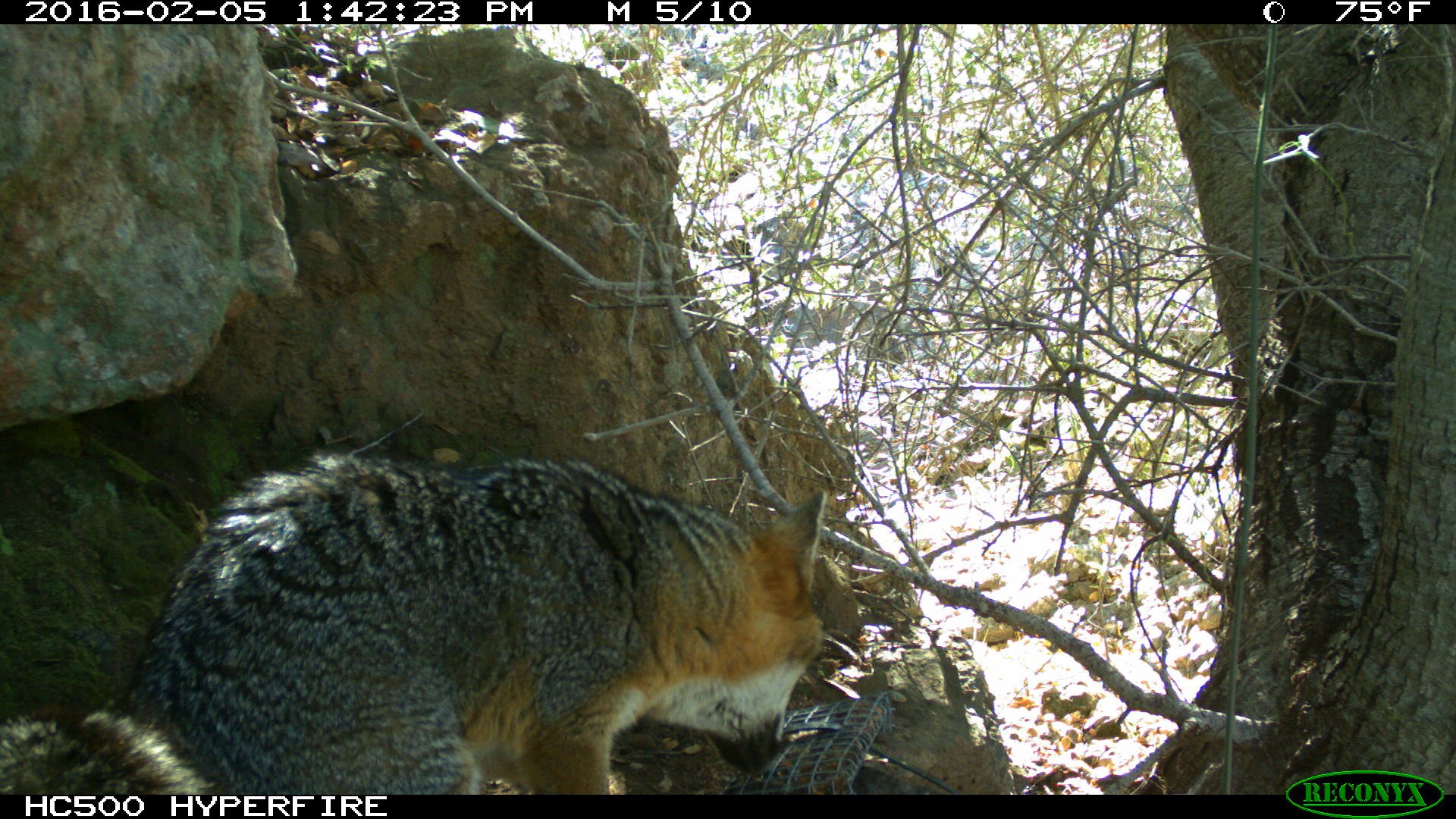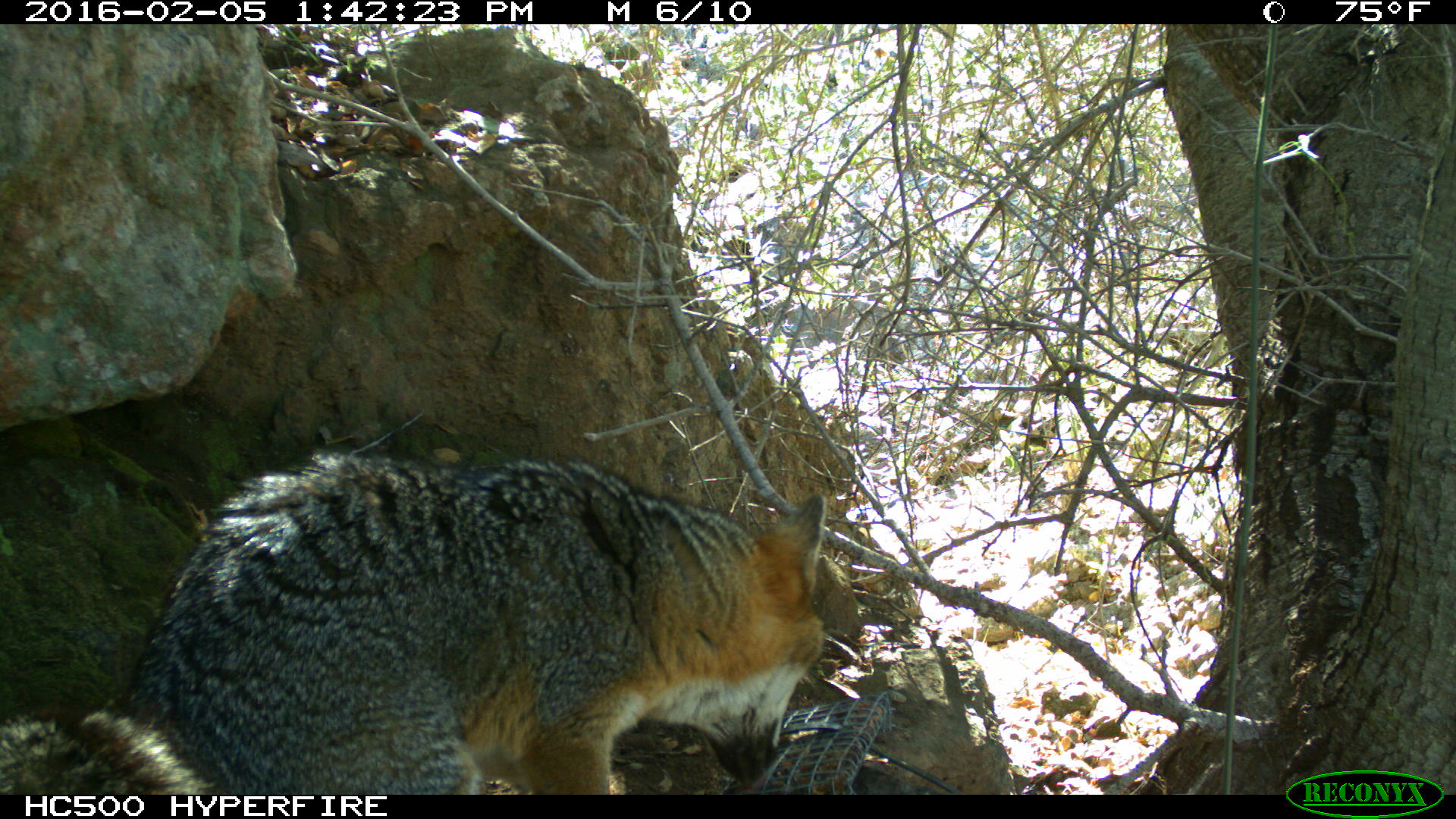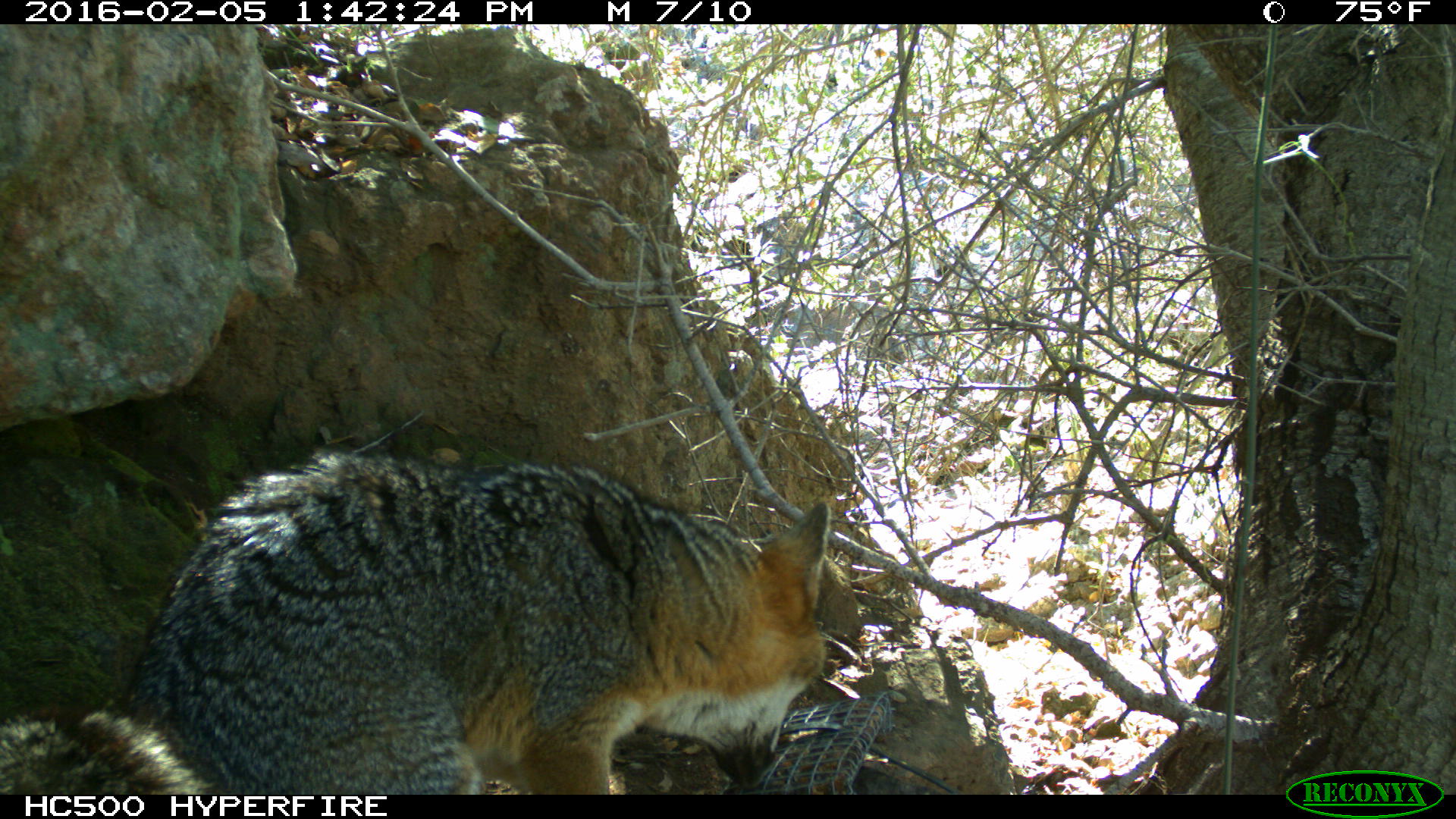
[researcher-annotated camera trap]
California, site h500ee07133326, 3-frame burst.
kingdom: Animalia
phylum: Chordata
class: Mammalia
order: Carnivora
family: Canidae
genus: Urocyon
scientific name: Urocyon littoralis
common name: island fox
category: fox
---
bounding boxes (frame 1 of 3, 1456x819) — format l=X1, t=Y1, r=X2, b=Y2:
fox: l=0, t=450, r=829, b=792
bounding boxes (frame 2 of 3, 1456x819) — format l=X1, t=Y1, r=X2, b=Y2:
fox: l=0, t=450, r=824, b=794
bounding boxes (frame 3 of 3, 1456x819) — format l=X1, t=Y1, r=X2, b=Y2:
fox: l=0, t=449, r=827, b=794